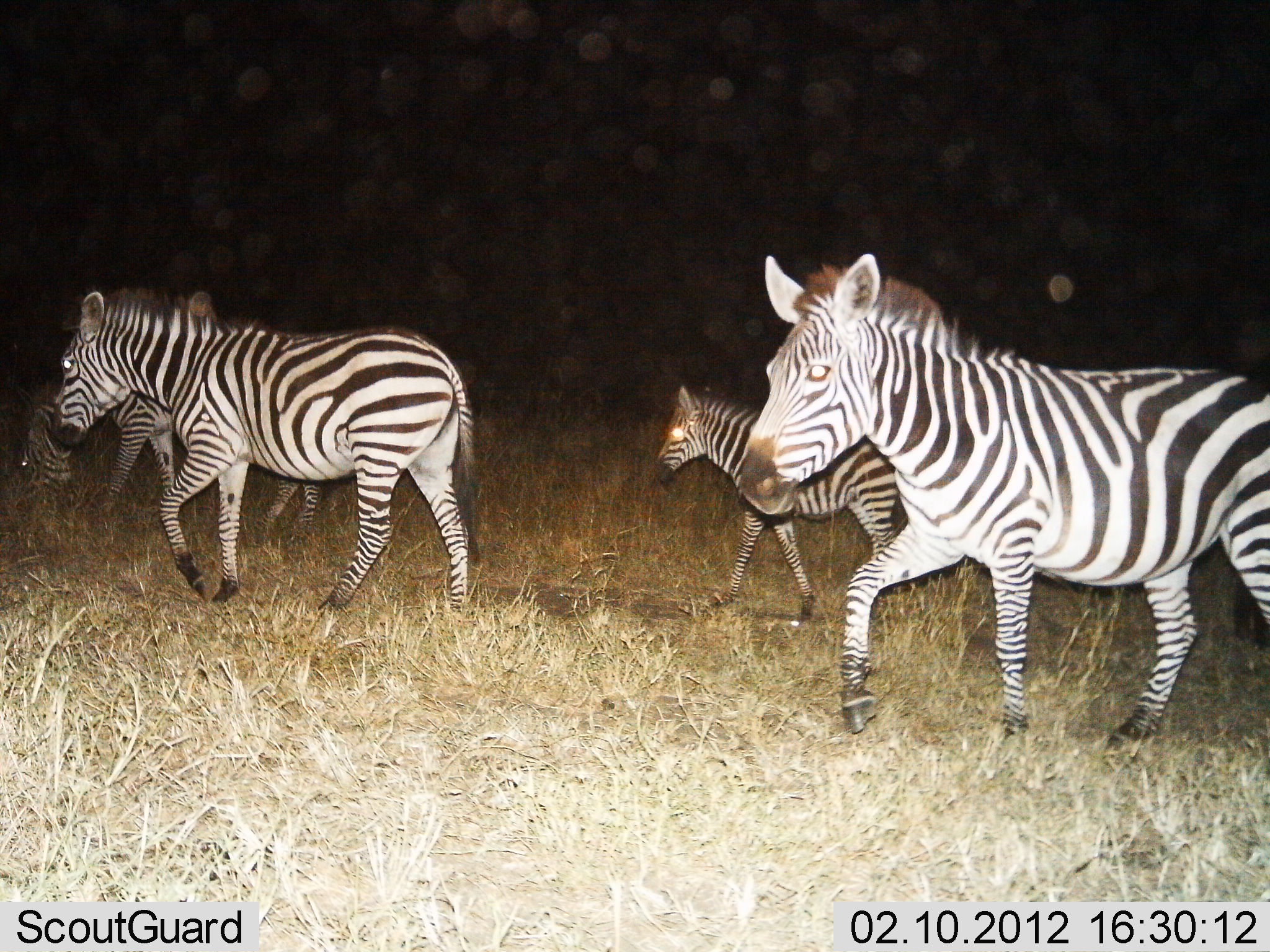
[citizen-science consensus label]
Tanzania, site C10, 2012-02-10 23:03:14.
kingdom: Animalia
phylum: Chordata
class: Mammalia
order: Perissodactyla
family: Equidae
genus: Equus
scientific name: Equus quagga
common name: plains zebra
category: zebra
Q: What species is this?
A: Zebra (plains zebra) (Equus quagga).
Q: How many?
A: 4.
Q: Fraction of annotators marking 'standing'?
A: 18%.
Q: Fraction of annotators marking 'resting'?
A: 3%.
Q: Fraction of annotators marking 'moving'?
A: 97%.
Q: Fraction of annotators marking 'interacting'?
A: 5%.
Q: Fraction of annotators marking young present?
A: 63%.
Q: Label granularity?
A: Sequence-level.